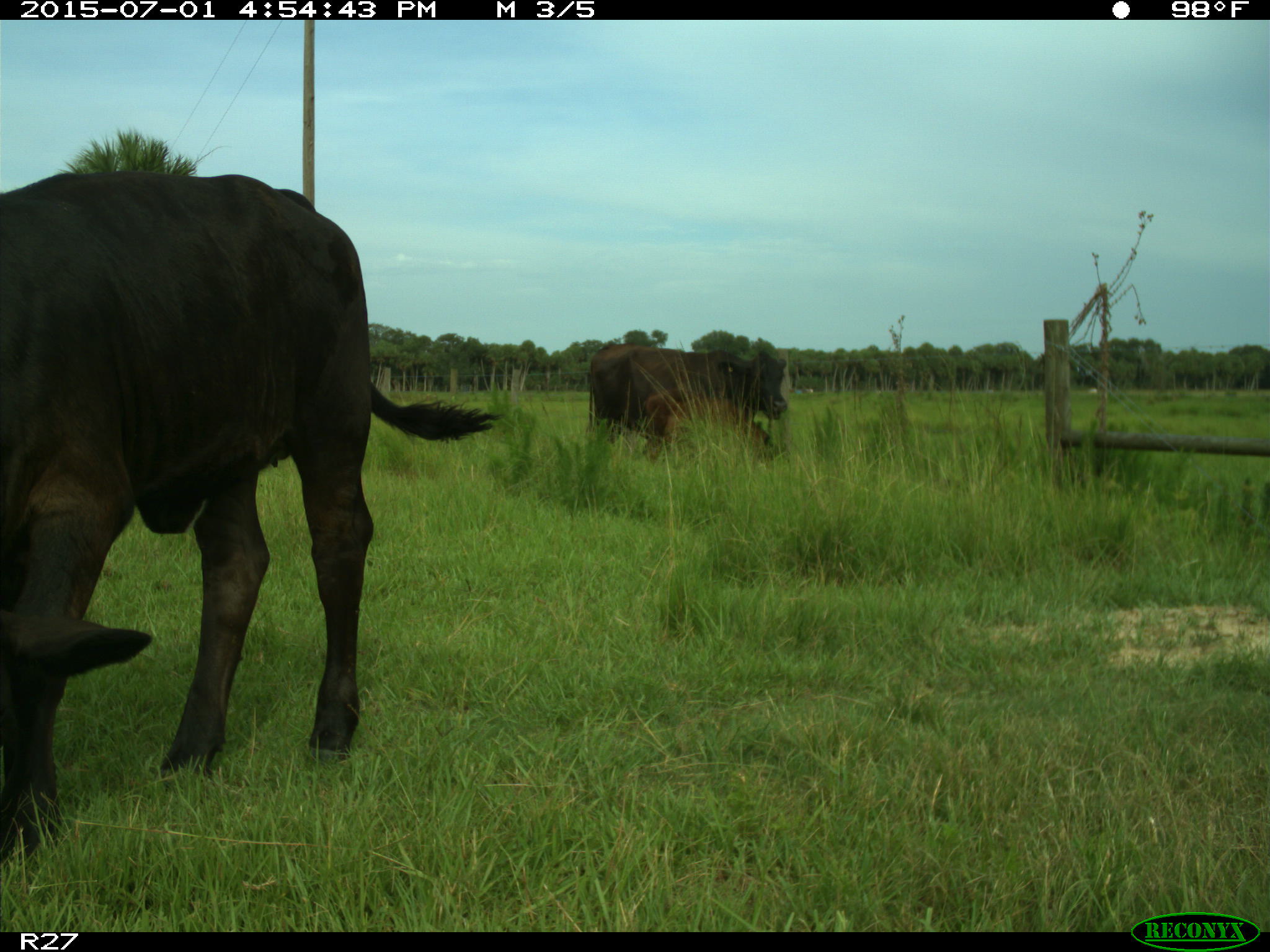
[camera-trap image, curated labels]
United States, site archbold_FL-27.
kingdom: Animalia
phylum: Chordata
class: Mammalia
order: Artiodactyla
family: Bovidae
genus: Bos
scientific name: Bos taurus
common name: domestic cow